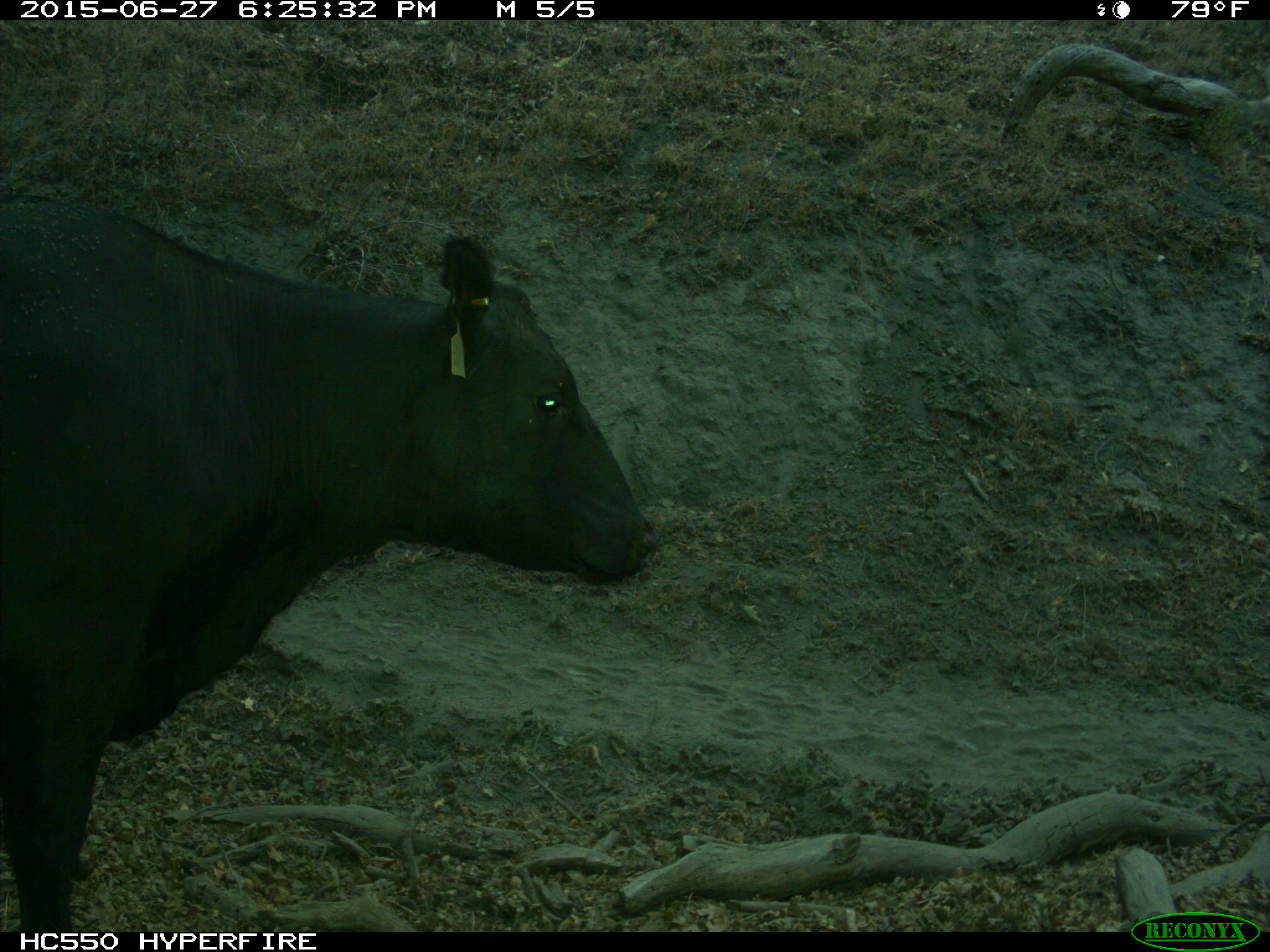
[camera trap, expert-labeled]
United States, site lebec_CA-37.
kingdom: Animalia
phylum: Chordata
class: Mammalia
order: Artiodactyla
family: Bovidae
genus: Bos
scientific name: Bos taurus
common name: domestic cow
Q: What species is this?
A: Bos taurus (domestic cow).